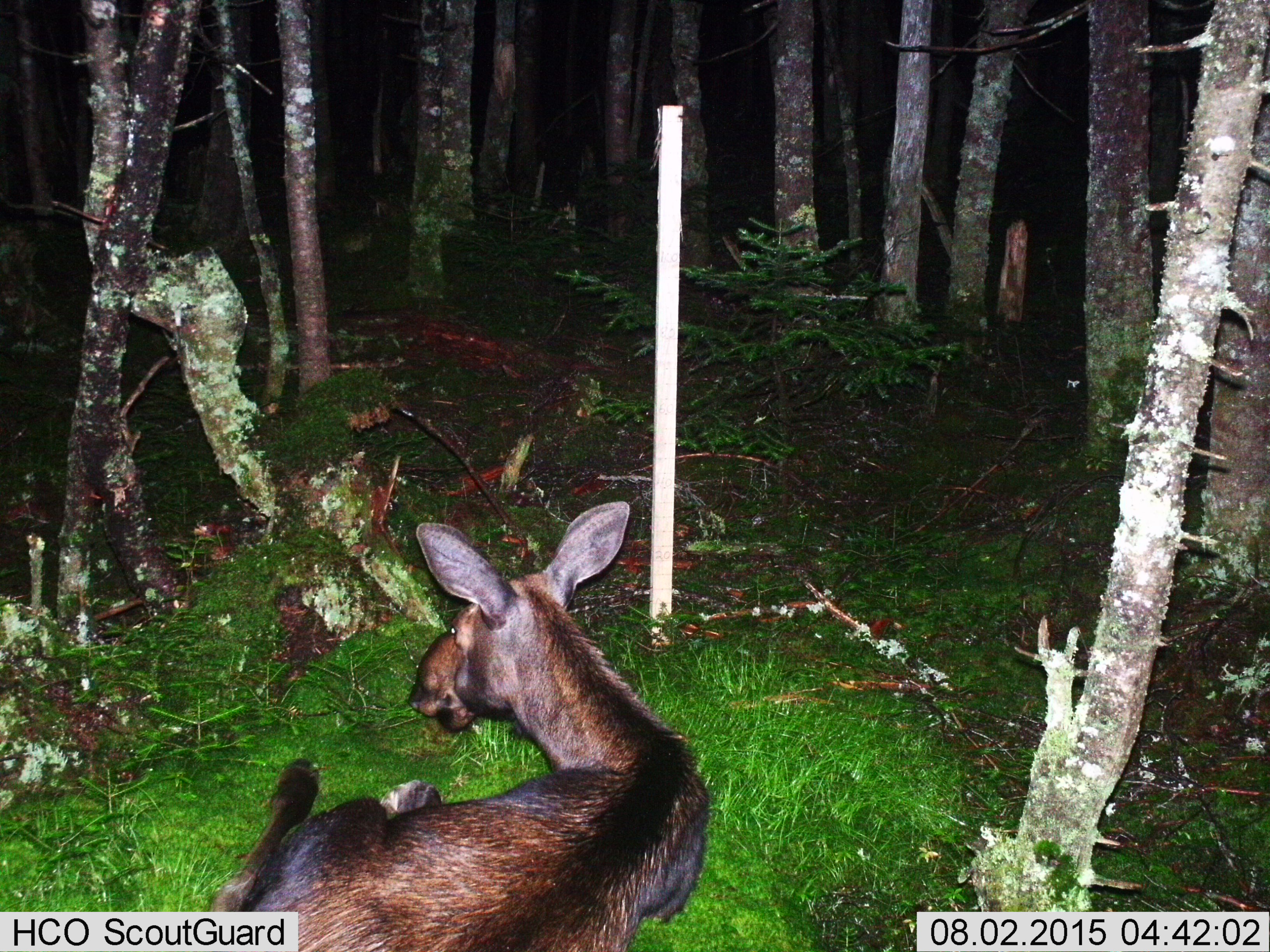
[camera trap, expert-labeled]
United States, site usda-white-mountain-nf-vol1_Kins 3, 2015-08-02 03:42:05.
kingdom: Animalia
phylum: Chordata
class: Mammalia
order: Artiodactyla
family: Cervidae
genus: Alces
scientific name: Alces alces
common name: moose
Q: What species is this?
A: Moose (Alces alces).